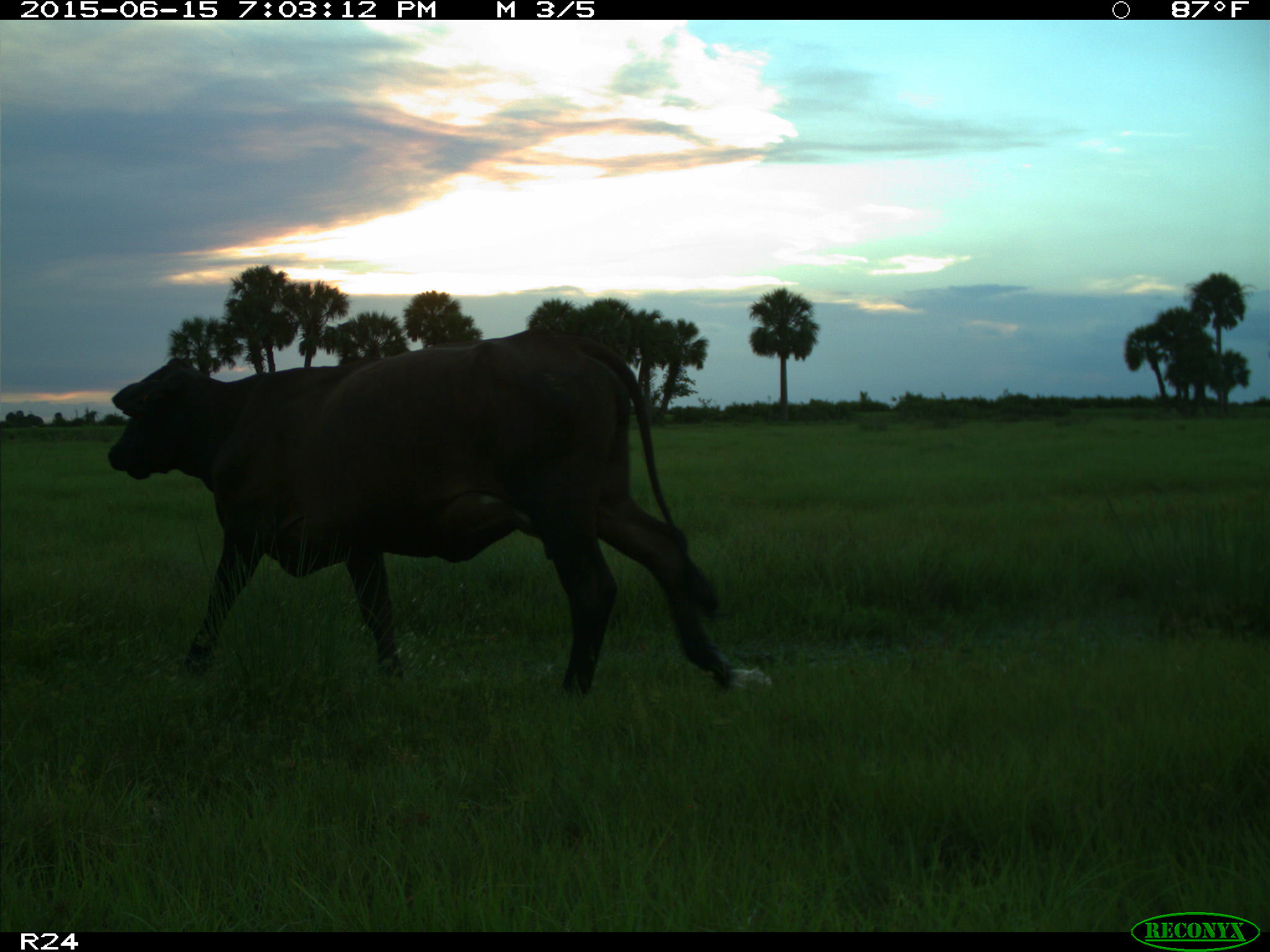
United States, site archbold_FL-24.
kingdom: Animalia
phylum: Chordata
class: Mammalia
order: Artiodactyla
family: Bovidae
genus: Bos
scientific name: Bos taurus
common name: domestic cow